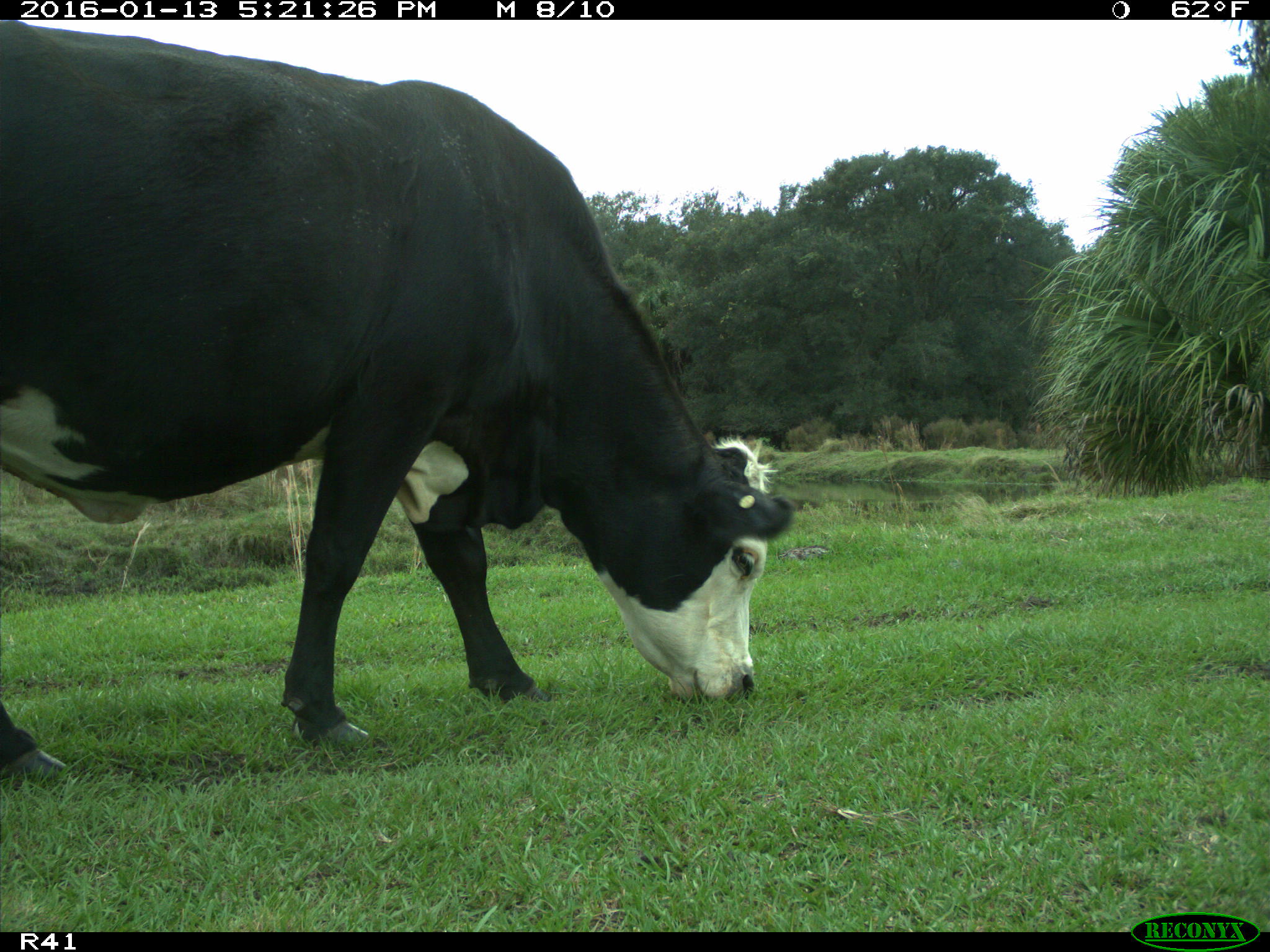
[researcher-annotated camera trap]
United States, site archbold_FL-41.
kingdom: Animalia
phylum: Chordata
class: Mammalia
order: Artiodactyla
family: Bovidae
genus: Bos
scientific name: Bos taurus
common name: domestic cow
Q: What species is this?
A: Bos taurus (domestic cow).